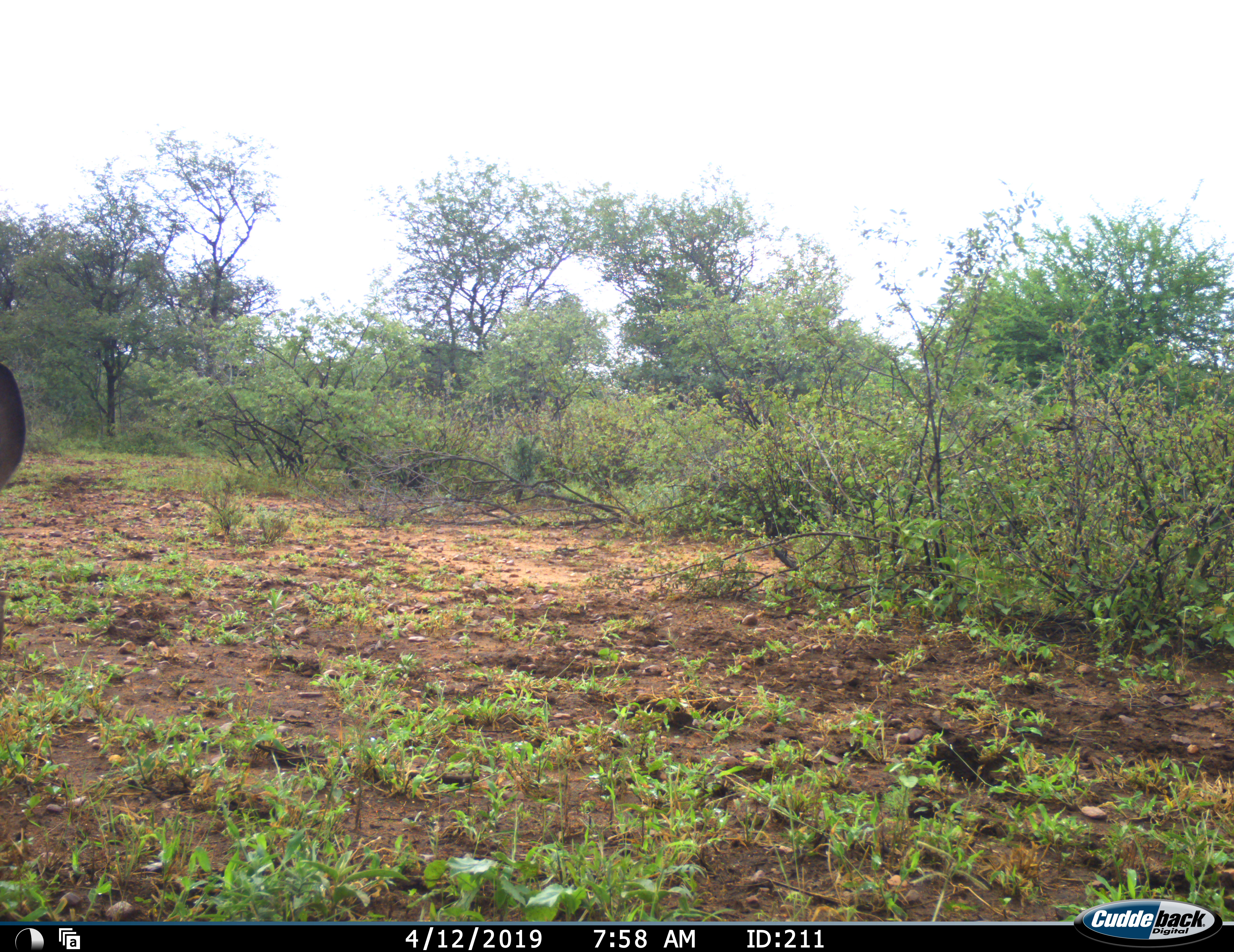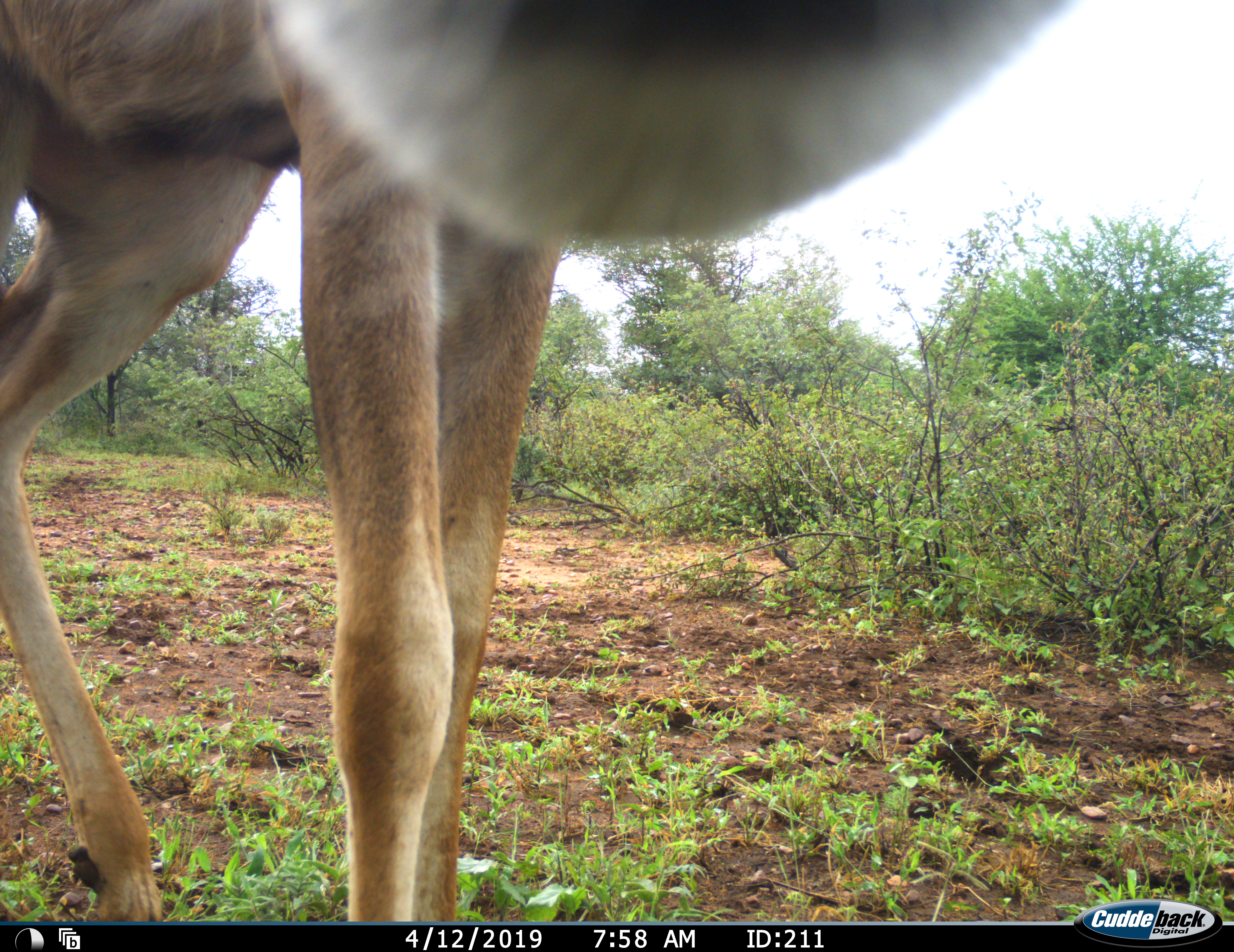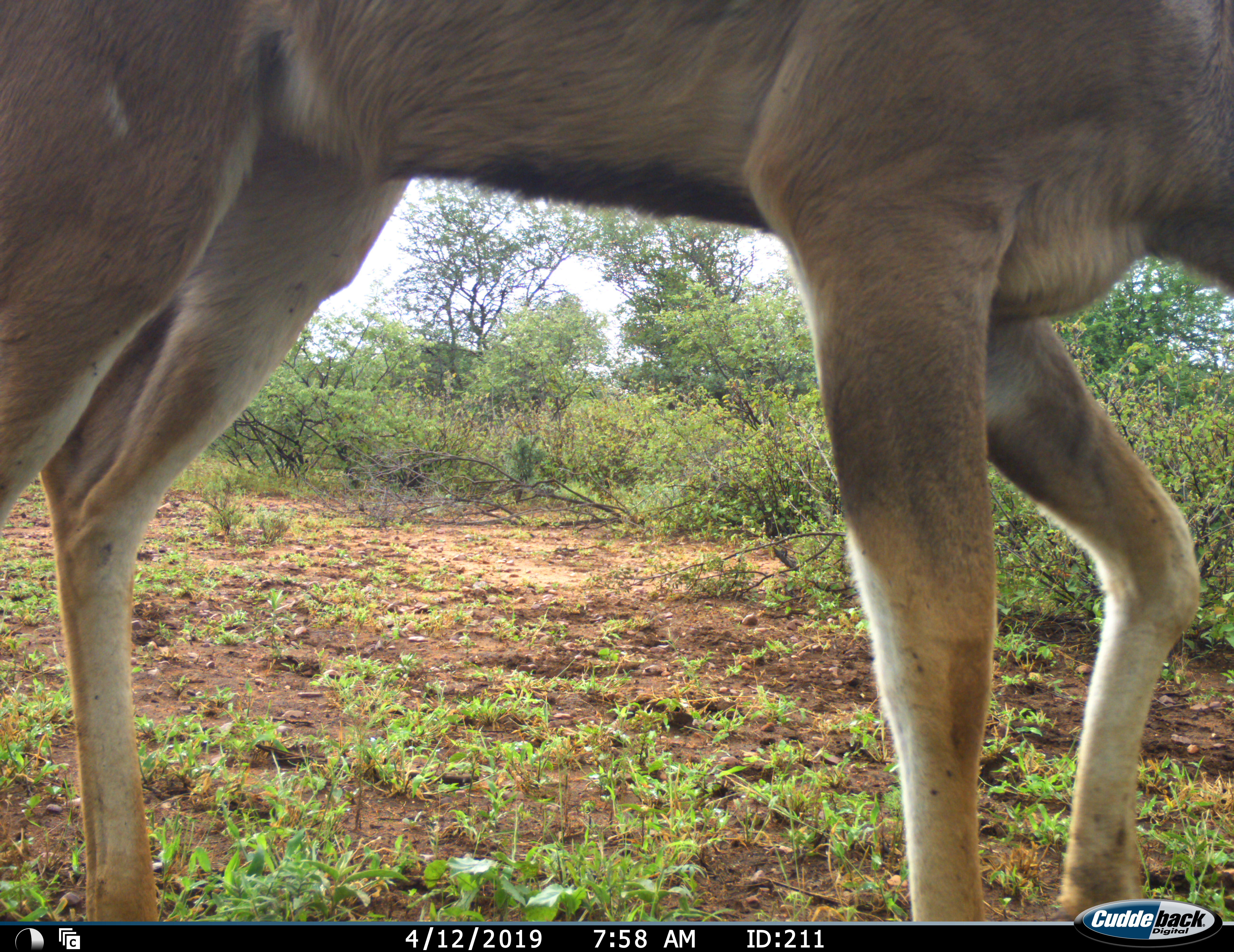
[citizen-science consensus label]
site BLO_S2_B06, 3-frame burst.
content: unidentified animal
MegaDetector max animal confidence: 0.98